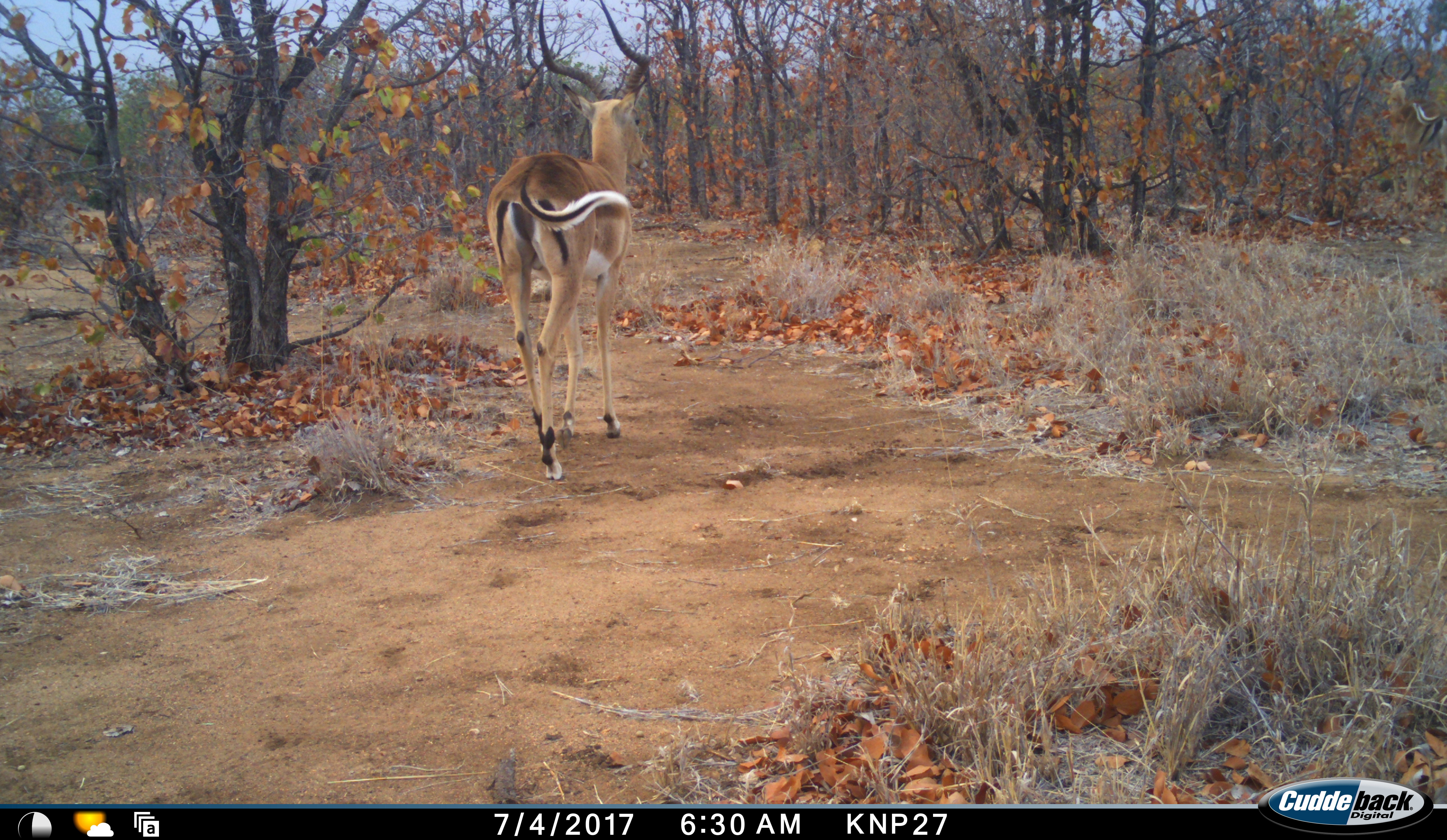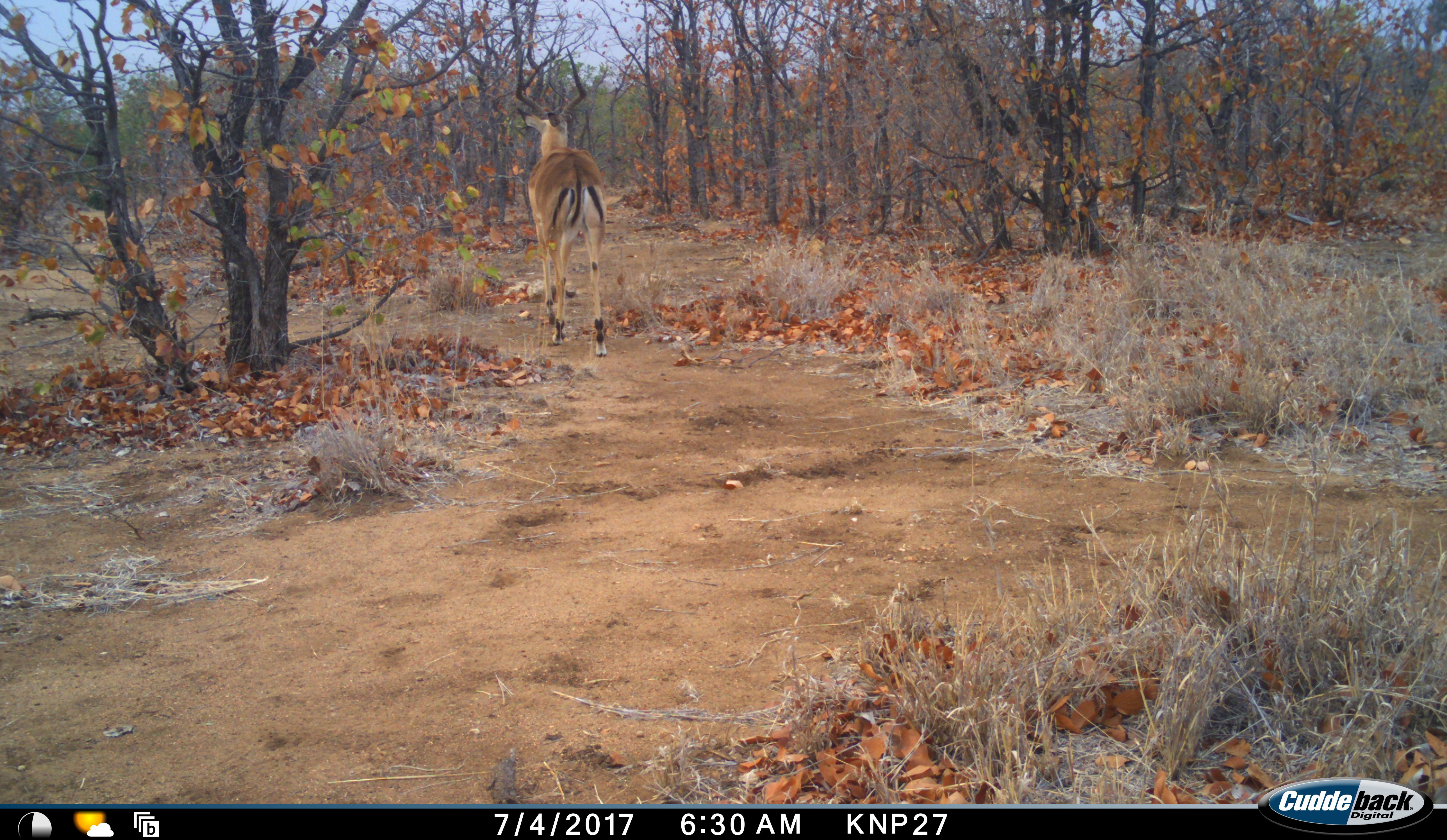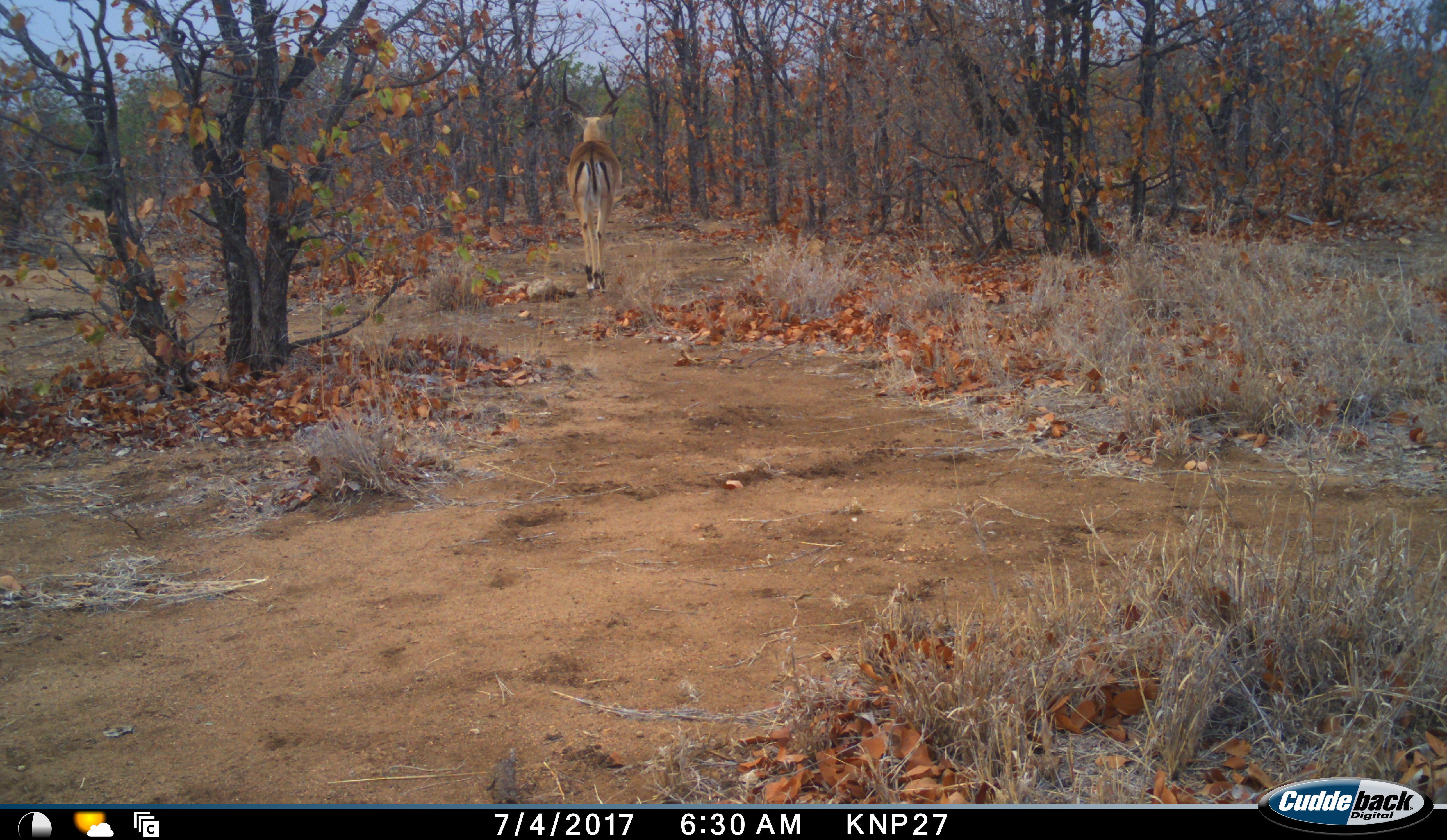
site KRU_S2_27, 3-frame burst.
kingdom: Animalia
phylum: Chordata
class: Mammalia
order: Artiodactyla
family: Bovidae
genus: Aepyceros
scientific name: Aepyceros melampus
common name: impala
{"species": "impala (Aepyceros melampus)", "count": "1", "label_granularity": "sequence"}